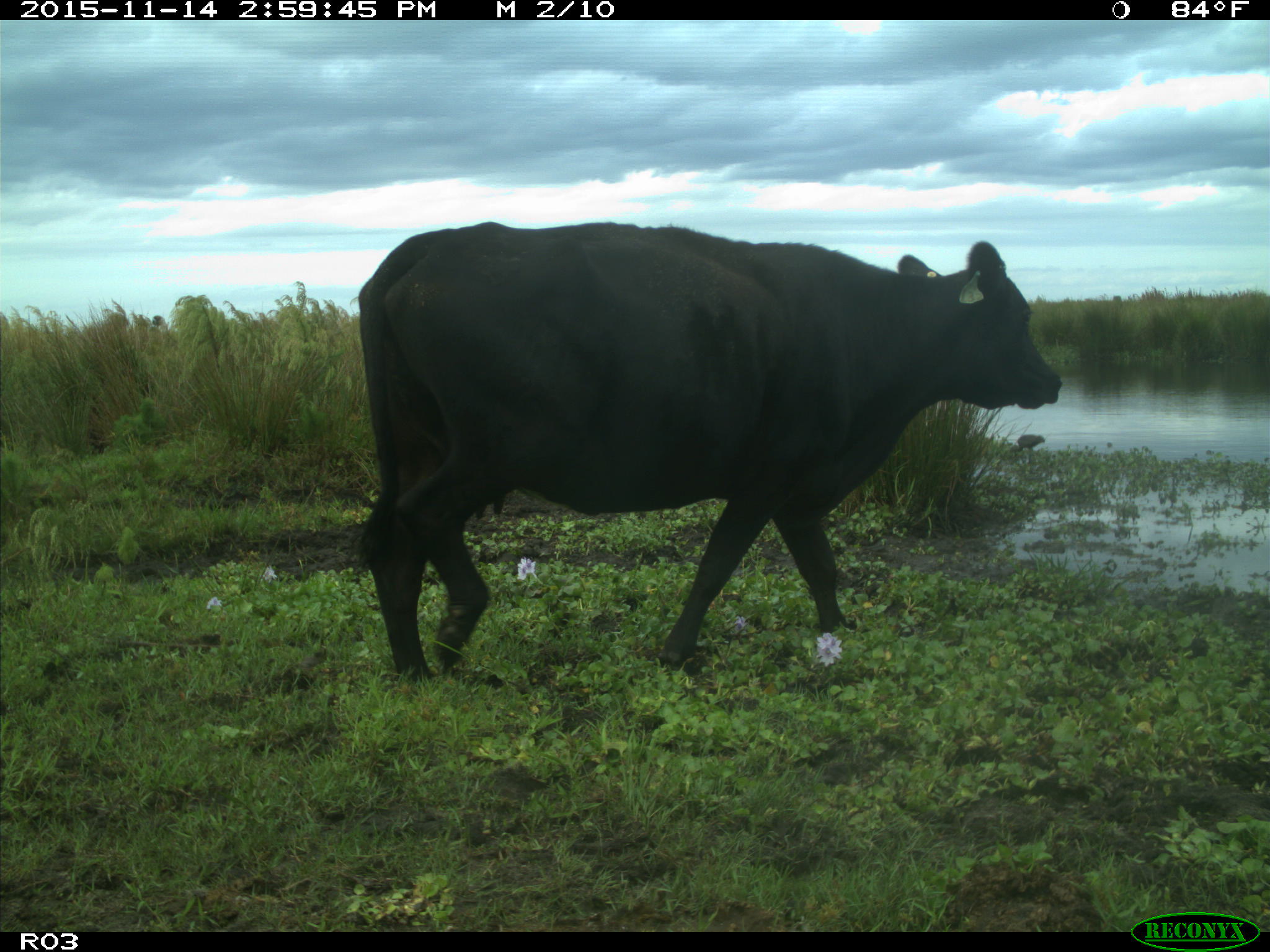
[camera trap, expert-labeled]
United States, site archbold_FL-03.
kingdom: Animalia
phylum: Chordata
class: Mammalia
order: Artiodactyla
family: Bovidae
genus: Bos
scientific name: Bos taurus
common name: domestic cow